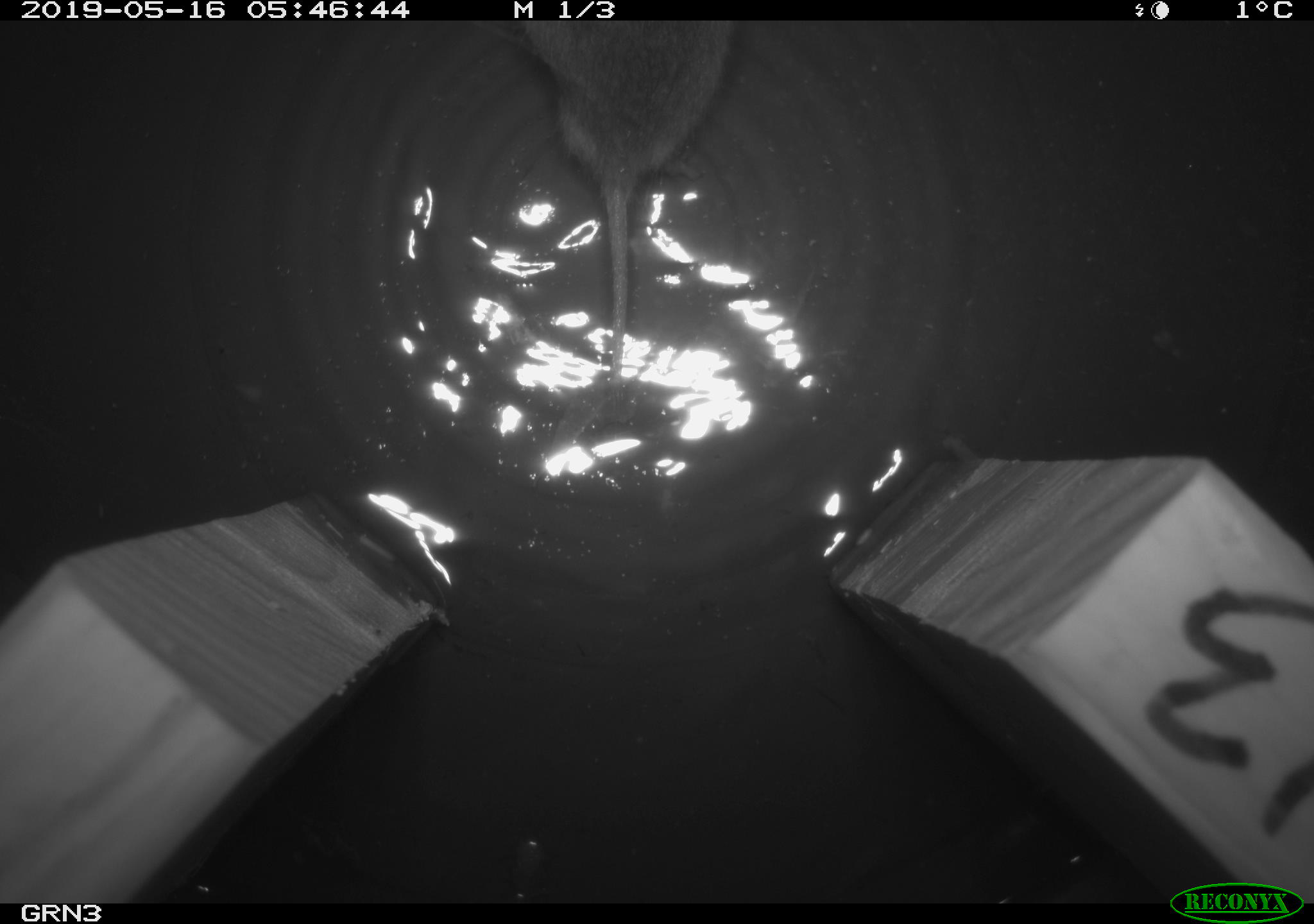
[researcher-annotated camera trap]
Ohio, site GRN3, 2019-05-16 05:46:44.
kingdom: Animalia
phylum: Chordata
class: Mammalia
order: Rodentia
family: Cricetidae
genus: Microtus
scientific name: Microtus pennsylvanicus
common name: meadow vole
Meadow vole (Microtus pennsylvanicus).